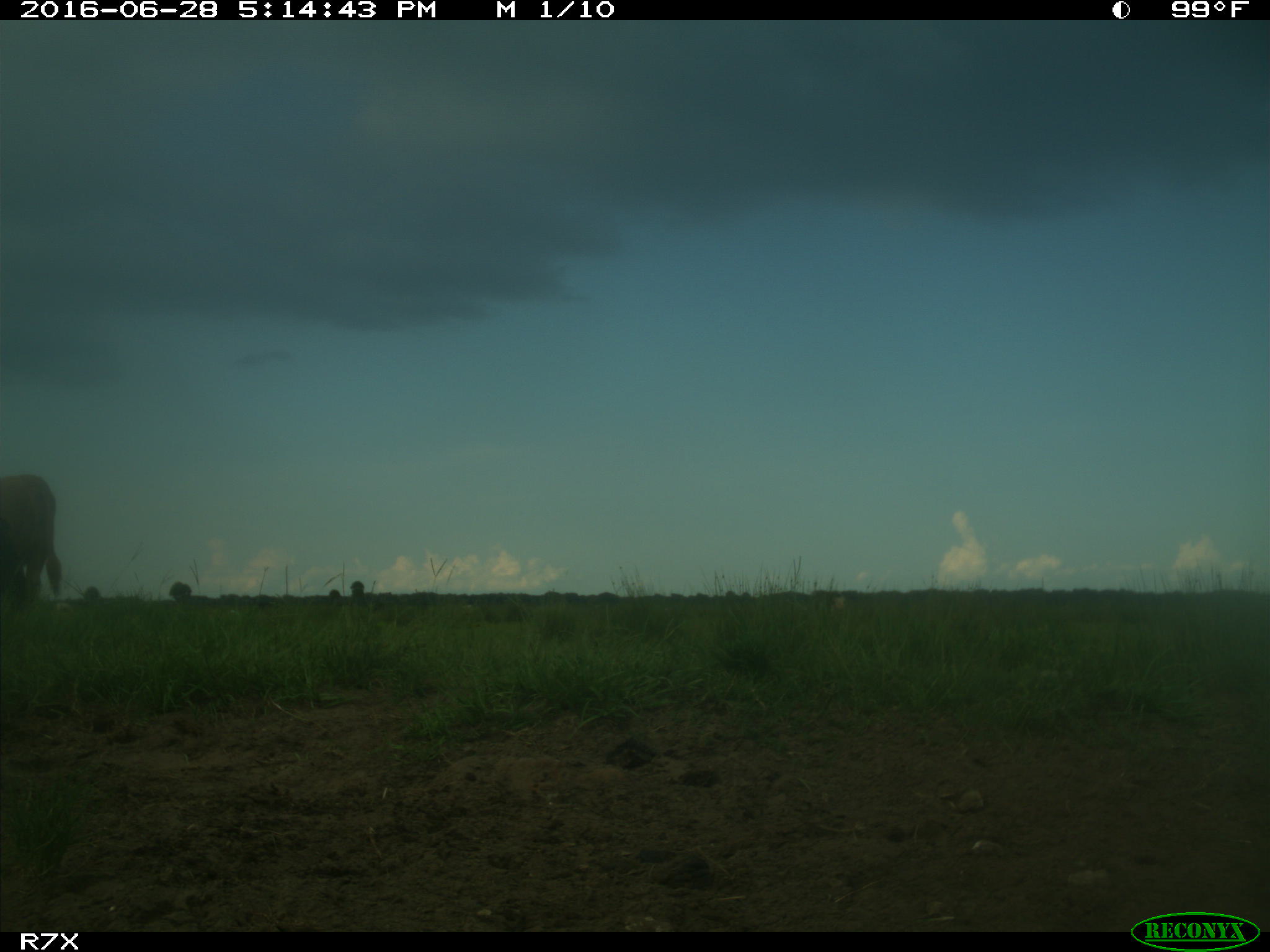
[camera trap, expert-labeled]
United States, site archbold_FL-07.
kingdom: Animalia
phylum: Chordata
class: Mammalia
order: Artiodactyla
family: Bovidae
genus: Bos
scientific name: Bos taurus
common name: domestic cow